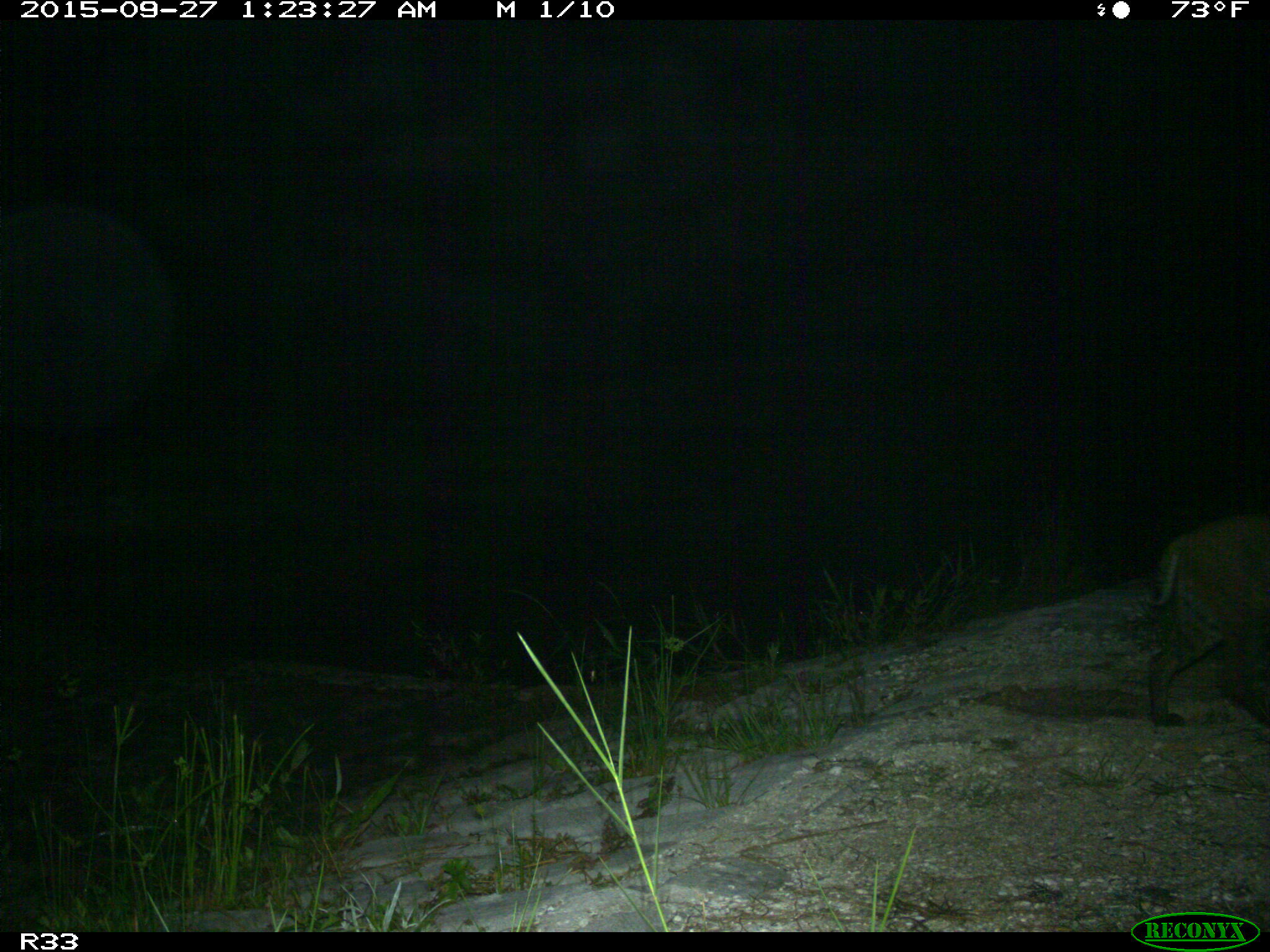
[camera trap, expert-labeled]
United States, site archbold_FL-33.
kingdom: Animalia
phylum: Chordata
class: Mammalia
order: Carnivora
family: Felidae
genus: Lynx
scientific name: Lynx rufus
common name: bobcat